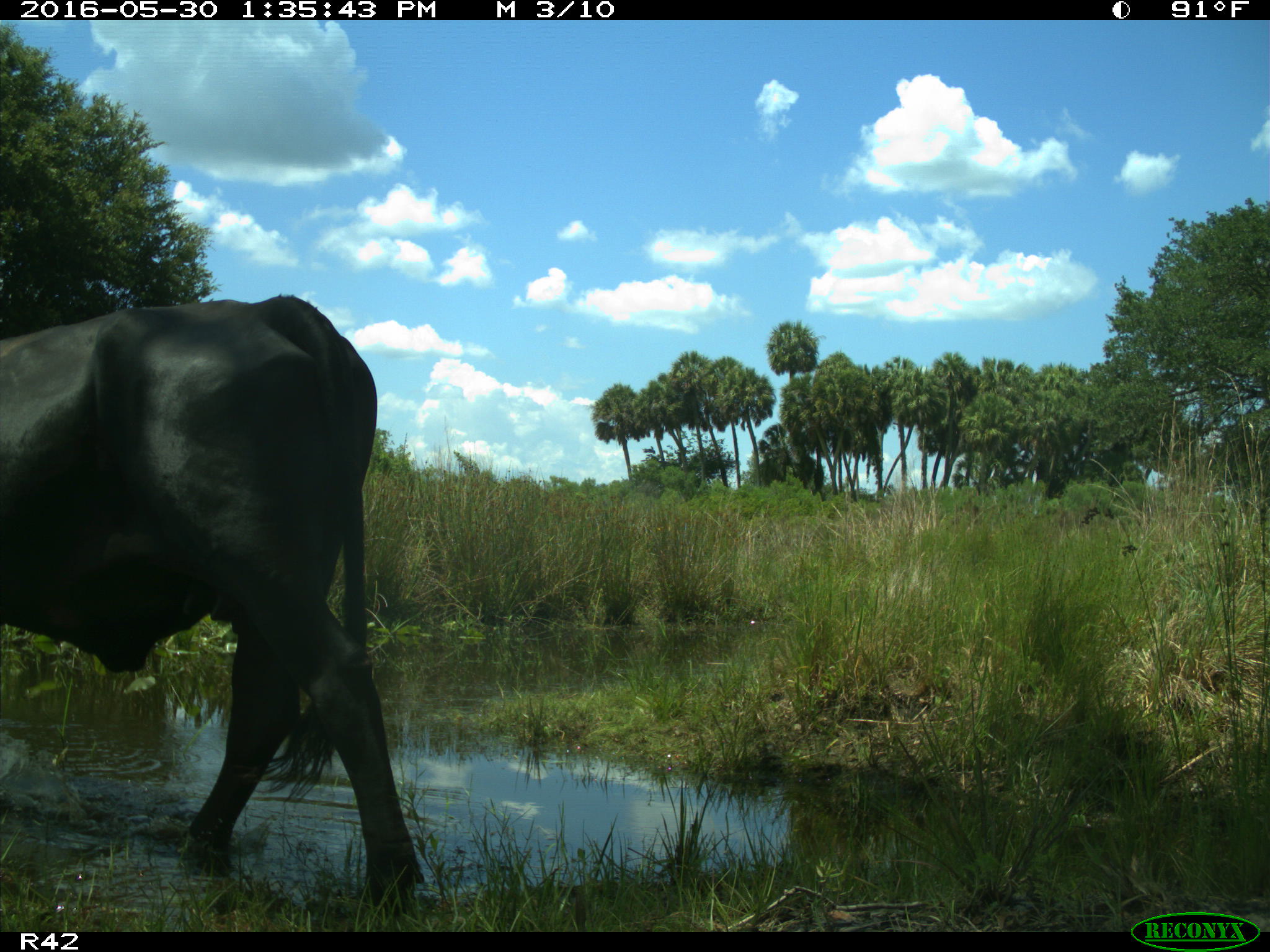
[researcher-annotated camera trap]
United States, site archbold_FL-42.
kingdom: Animalia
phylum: Chordata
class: Mammalia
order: Artiodactyla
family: Bovidae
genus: Bos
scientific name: Bos taurus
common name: domestic cow